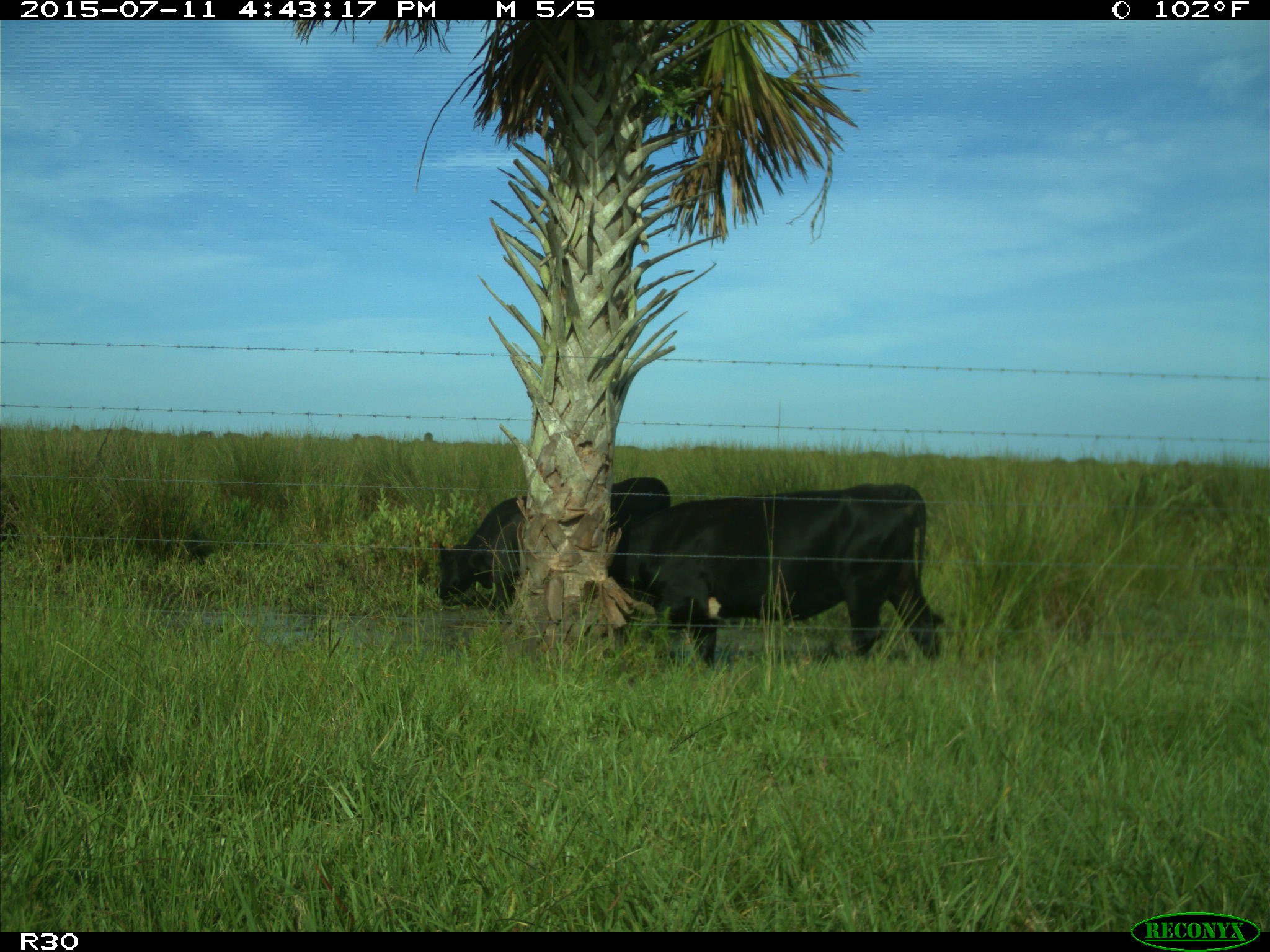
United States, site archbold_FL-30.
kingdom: Animalia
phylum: Chordata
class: Mammalia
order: Artiodactyla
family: Bovidae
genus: Bos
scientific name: Bos taurus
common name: domestic cow